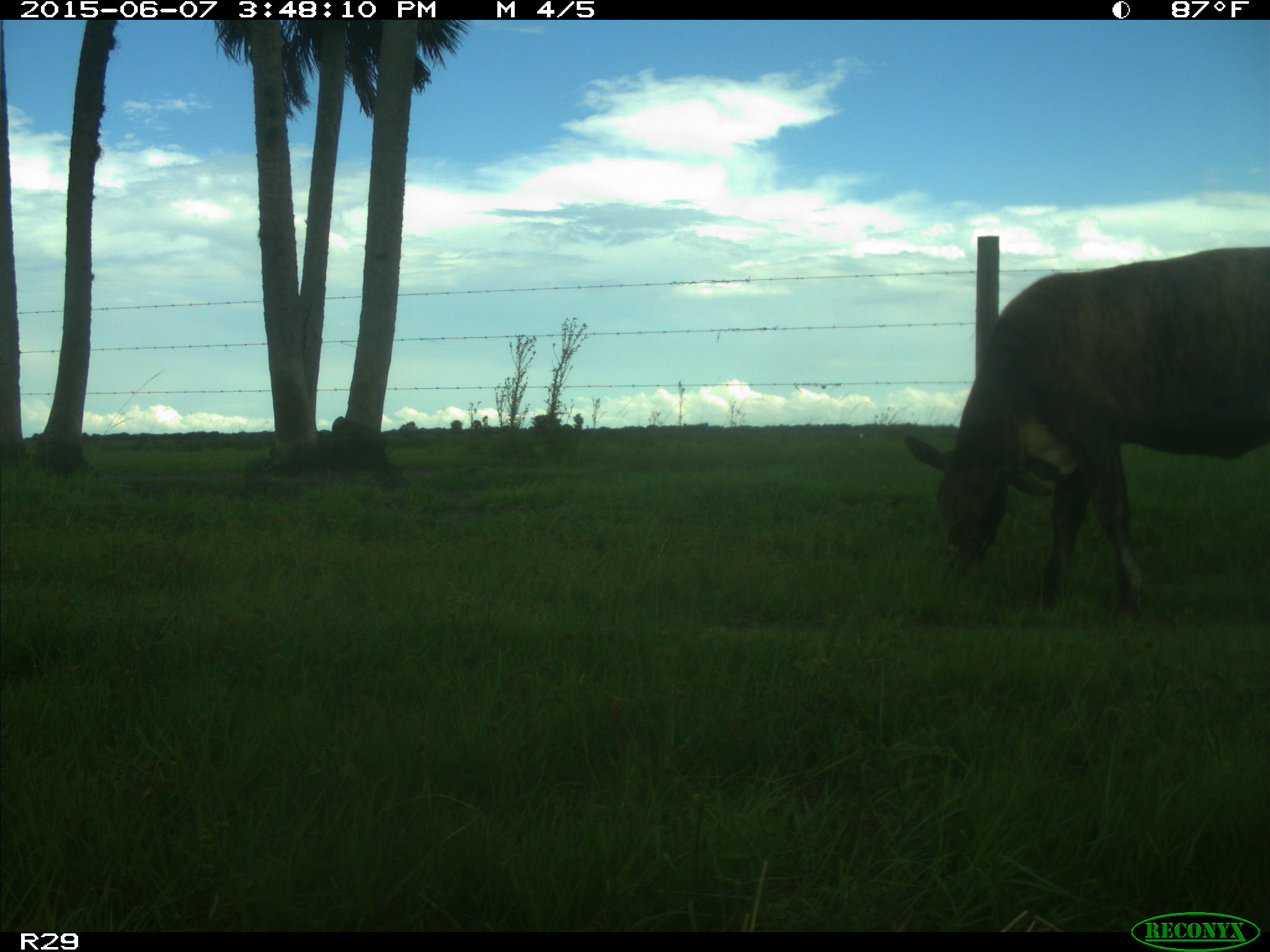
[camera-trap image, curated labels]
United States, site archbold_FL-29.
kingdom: Animalia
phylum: Chordata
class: Mammalia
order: Artiodactyla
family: Bovidae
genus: Bos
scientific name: Bos taurus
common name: domestic cow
Bos taurus (domestic cow).